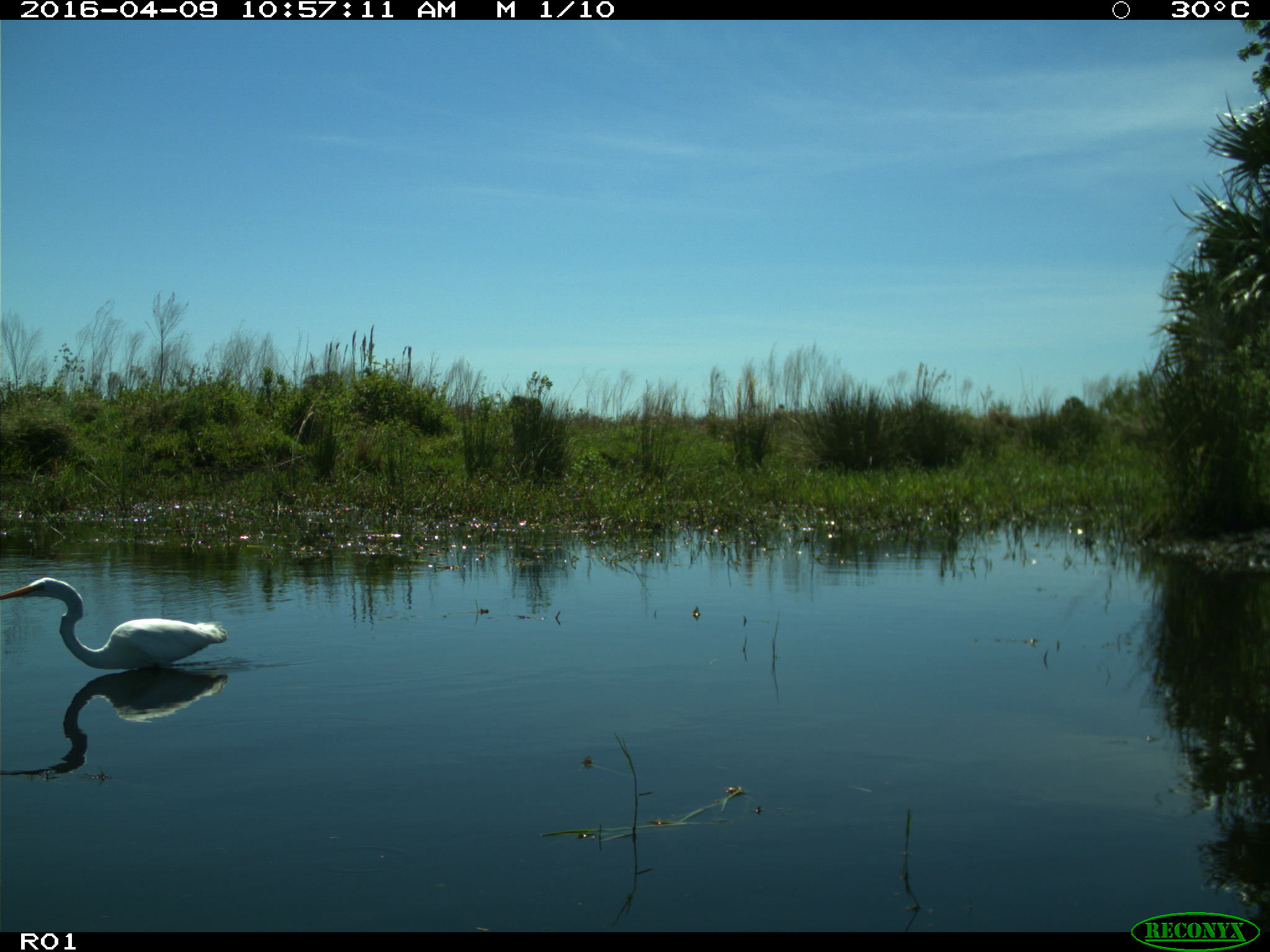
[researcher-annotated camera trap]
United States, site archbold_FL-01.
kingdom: Animalia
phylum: Chordata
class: Aves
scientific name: Aves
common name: birds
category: unidentified bird